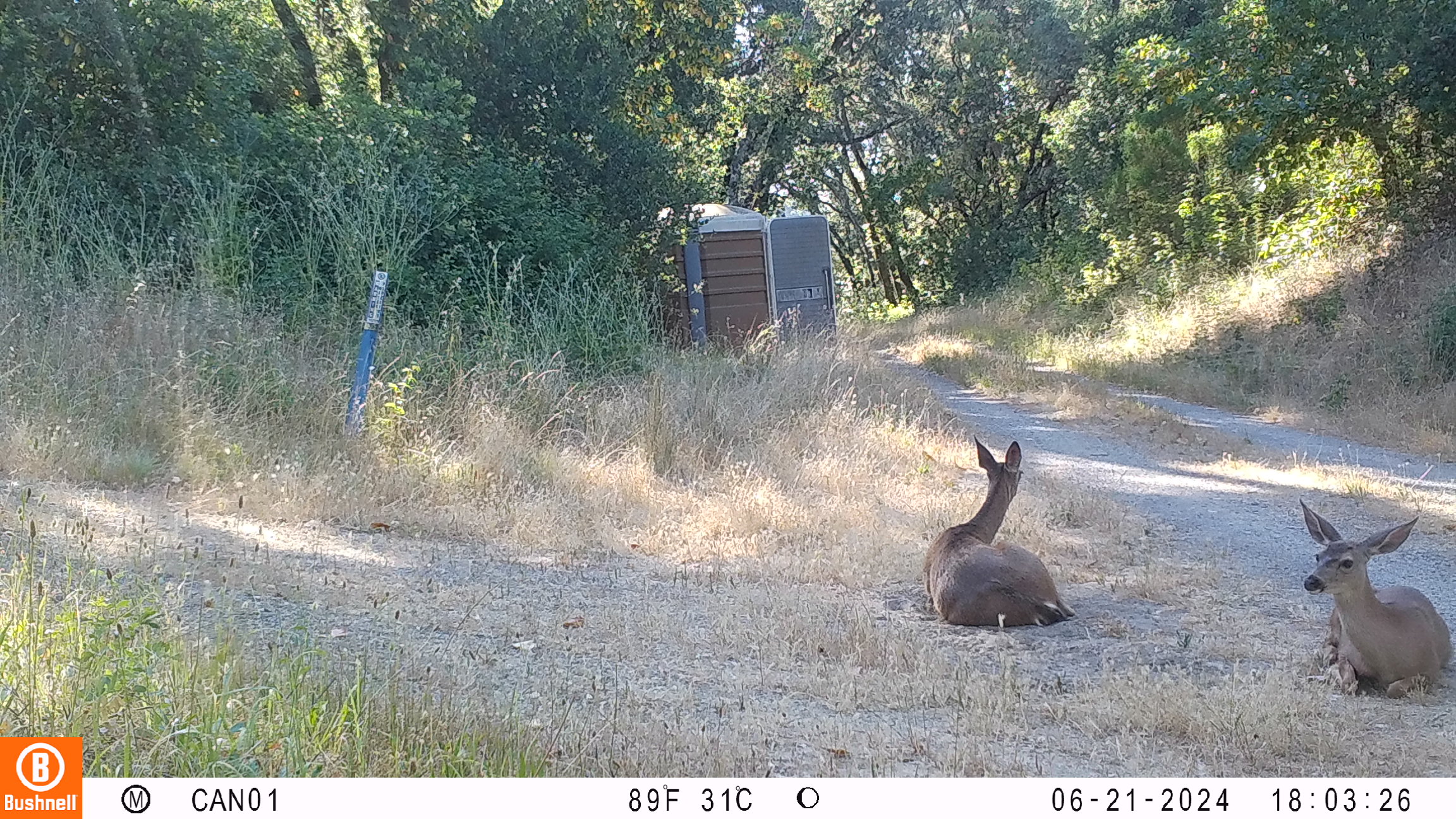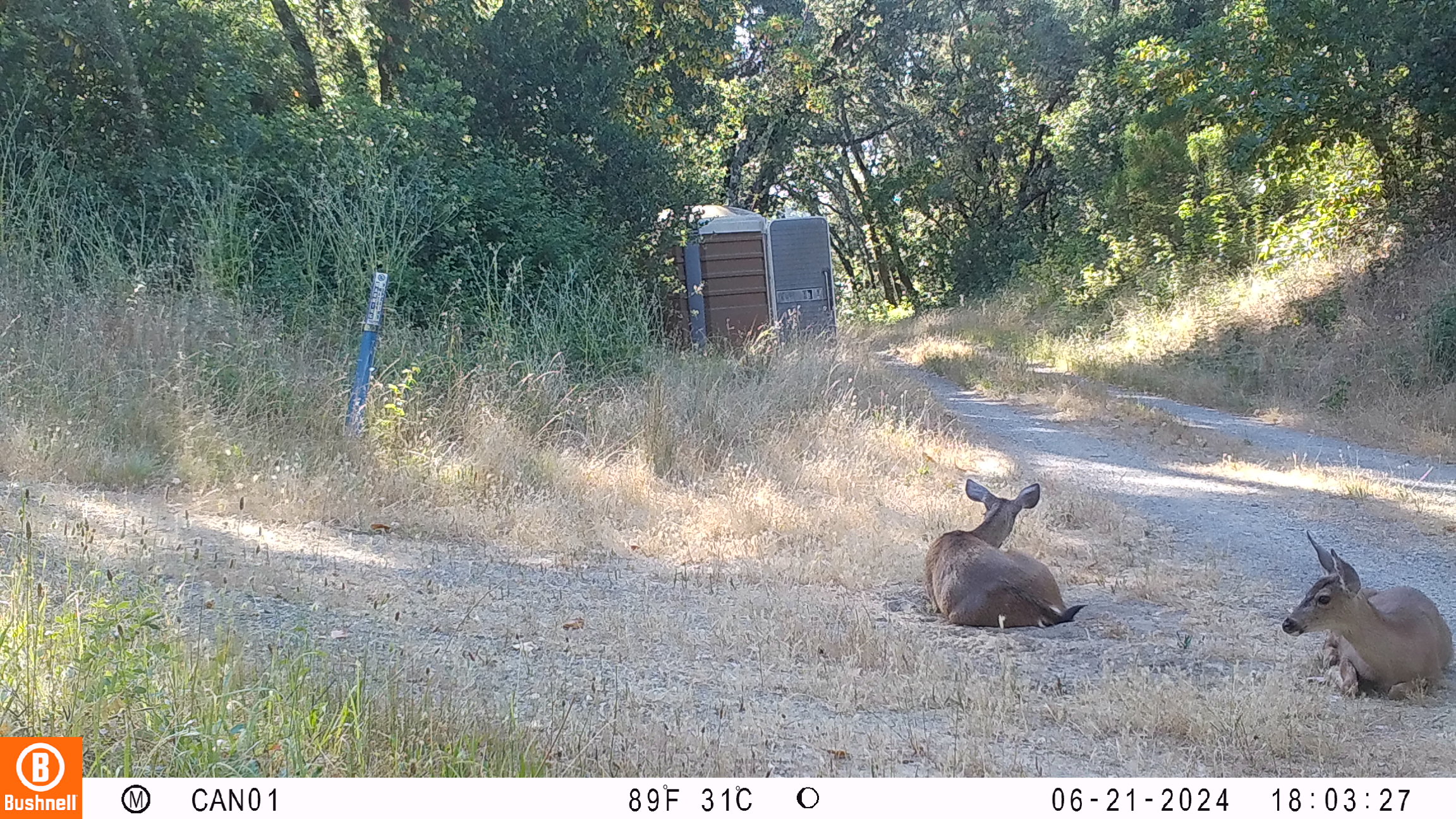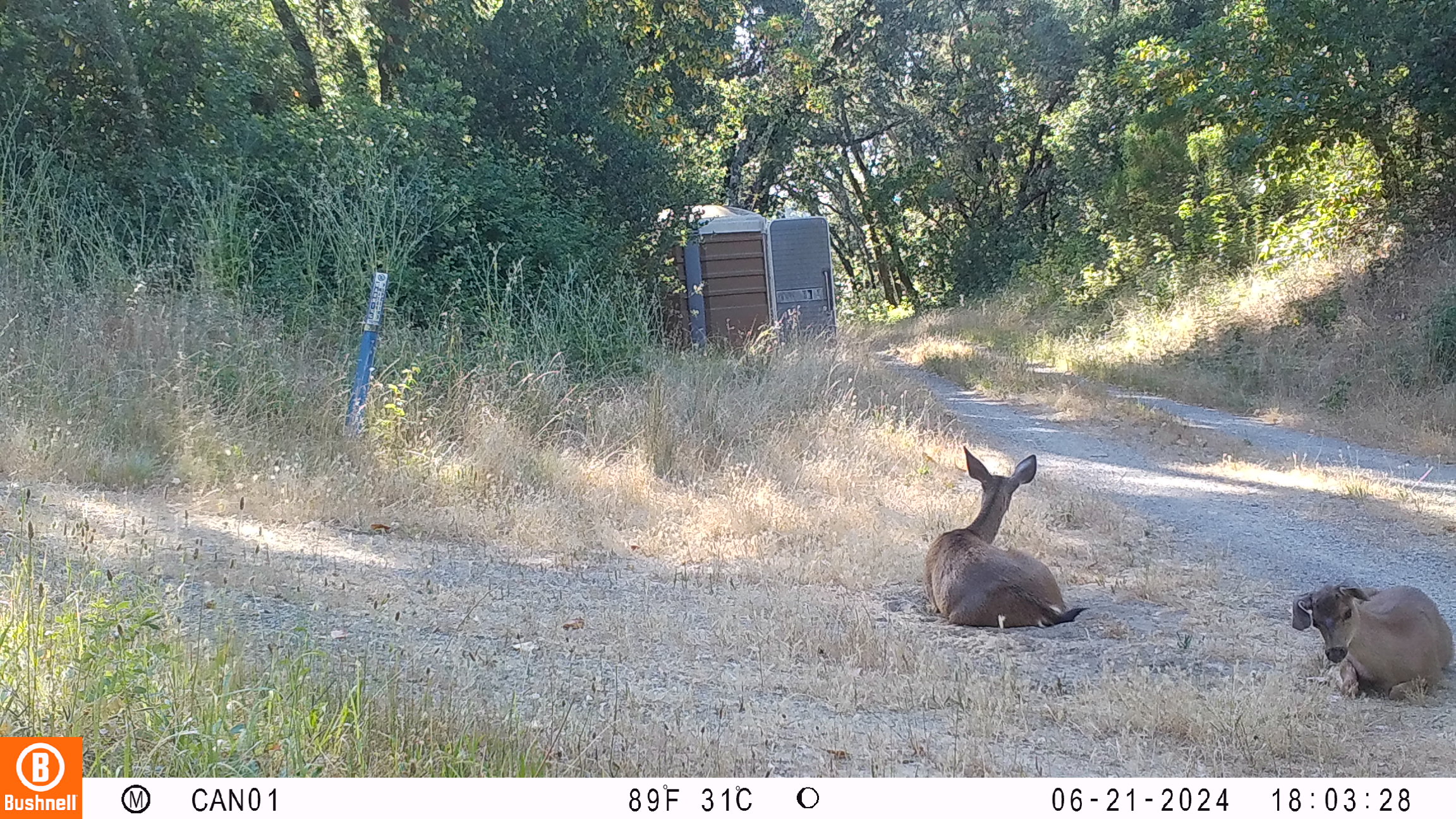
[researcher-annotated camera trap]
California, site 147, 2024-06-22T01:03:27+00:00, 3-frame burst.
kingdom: Animalia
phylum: Chordata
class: Mammalia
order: Artiodactyla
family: Cervidae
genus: Odocoileus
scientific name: Odocoileus hemionus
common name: mule deer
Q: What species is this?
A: Mule deer (Odocoileus hemionus).